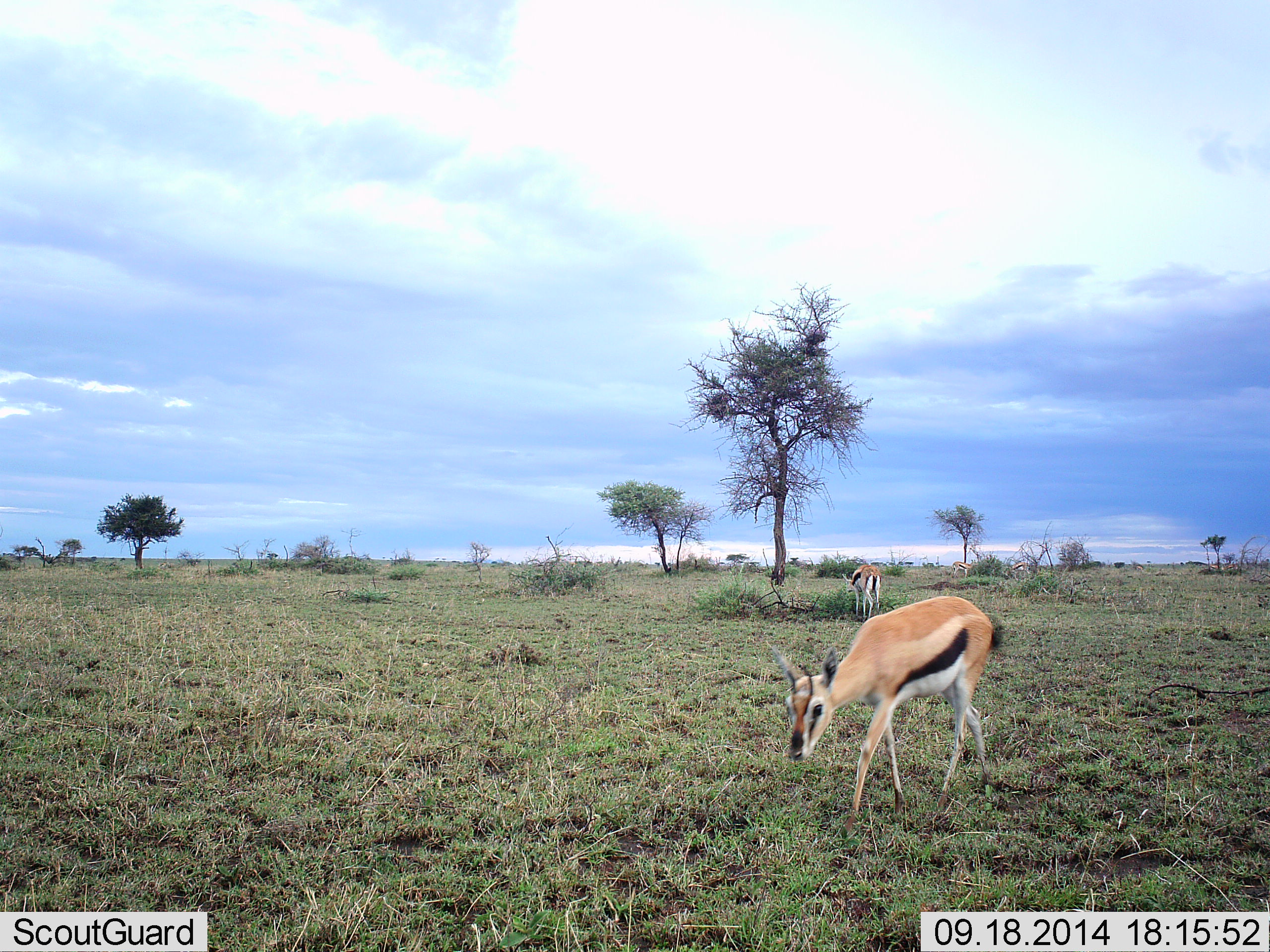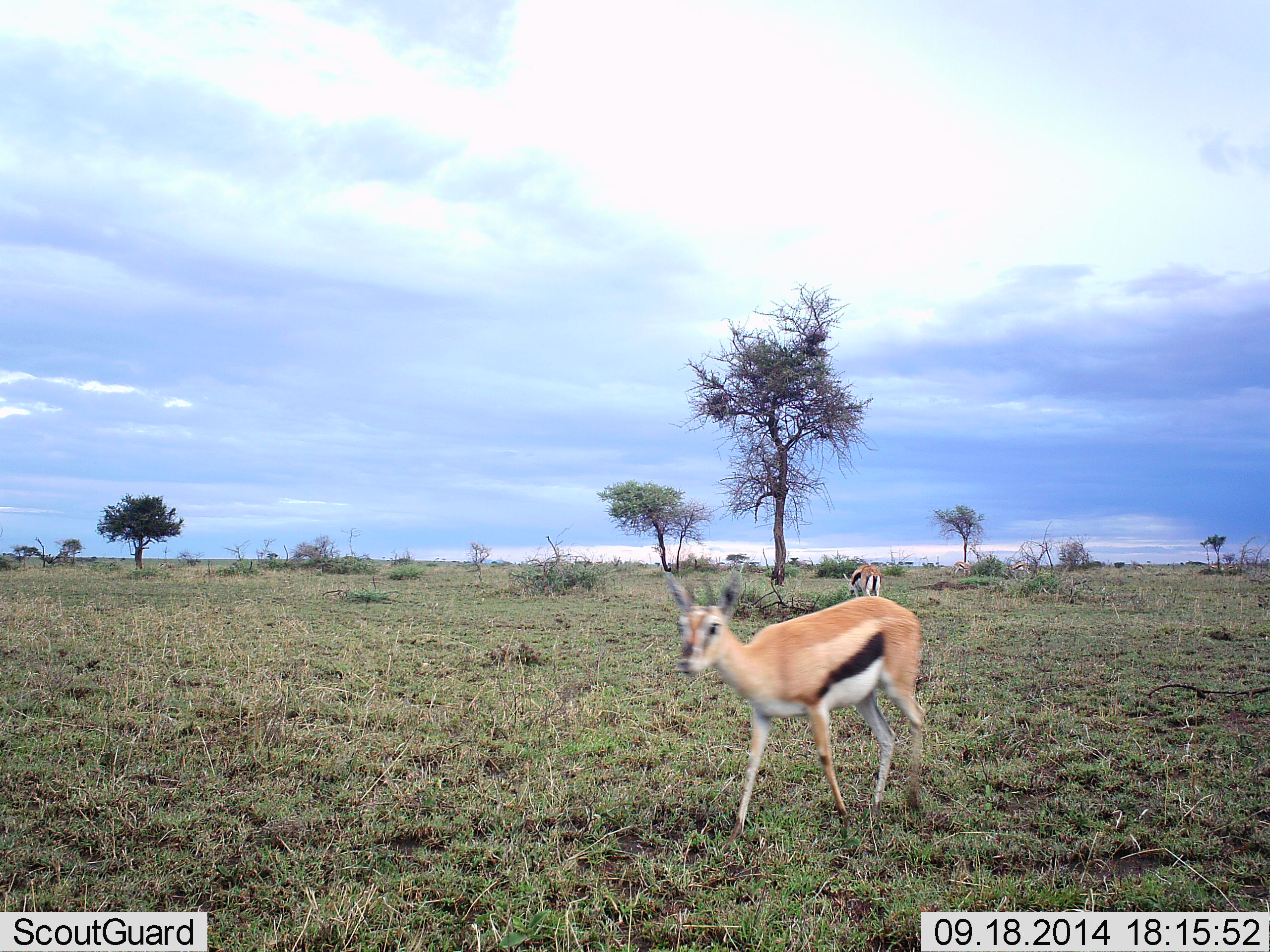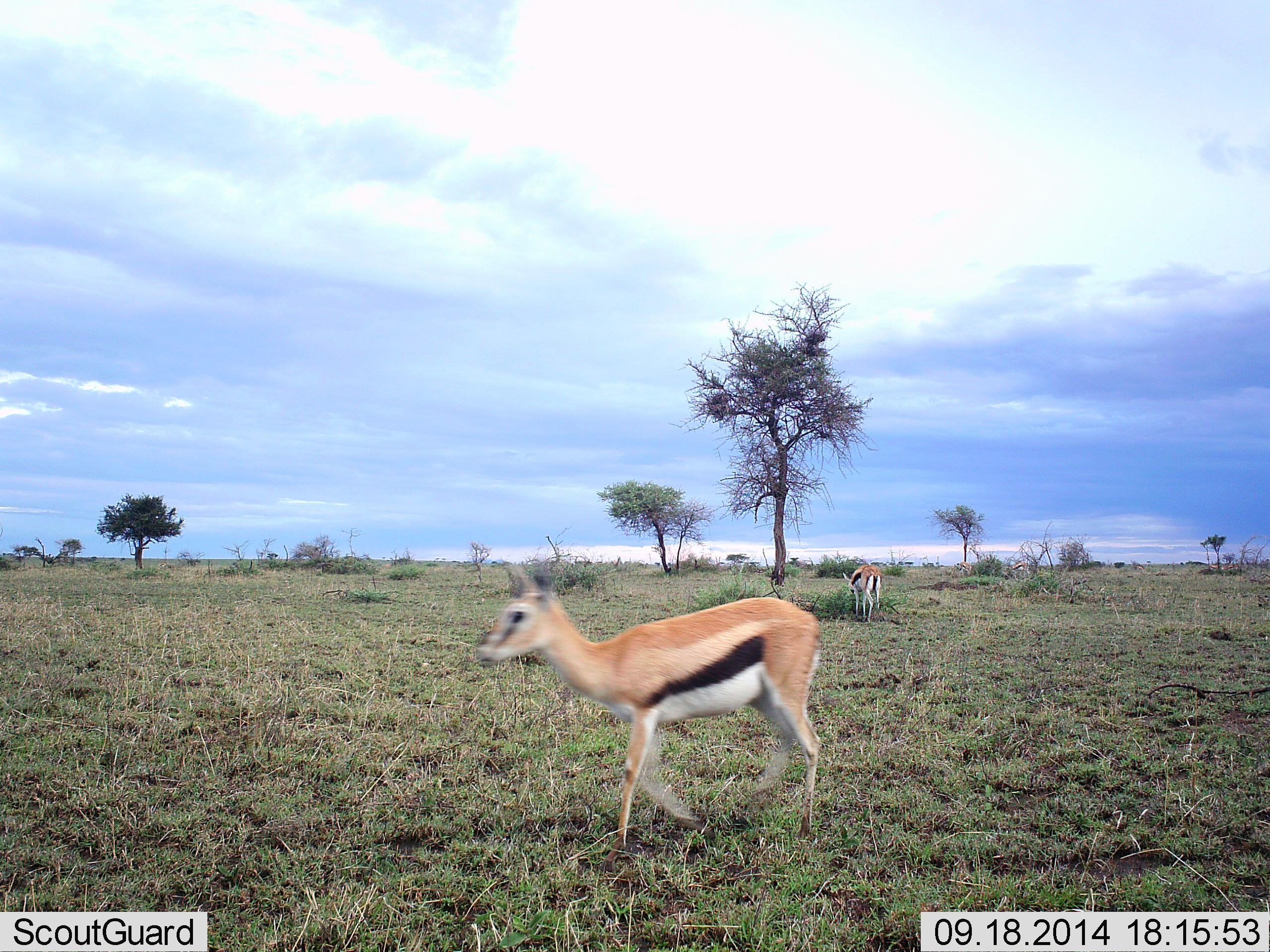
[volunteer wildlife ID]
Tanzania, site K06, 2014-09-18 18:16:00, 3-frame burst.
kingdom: Animalia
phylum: Chordata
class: Mammalia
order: Artiodactyla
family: Bovidae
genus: Eudorcas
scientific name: Eudorcas thomsonii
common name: thomson's gazelle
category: gazellethomsons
Gazellethomsons (thomson's gazelle) (Eudorcas thomsonii), count 2. Behavior (volunteer vote fractions): standing 75%, resting 0%, moving 58%, interacting 0%. Young present (vote fraction): 0%. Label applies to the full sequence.